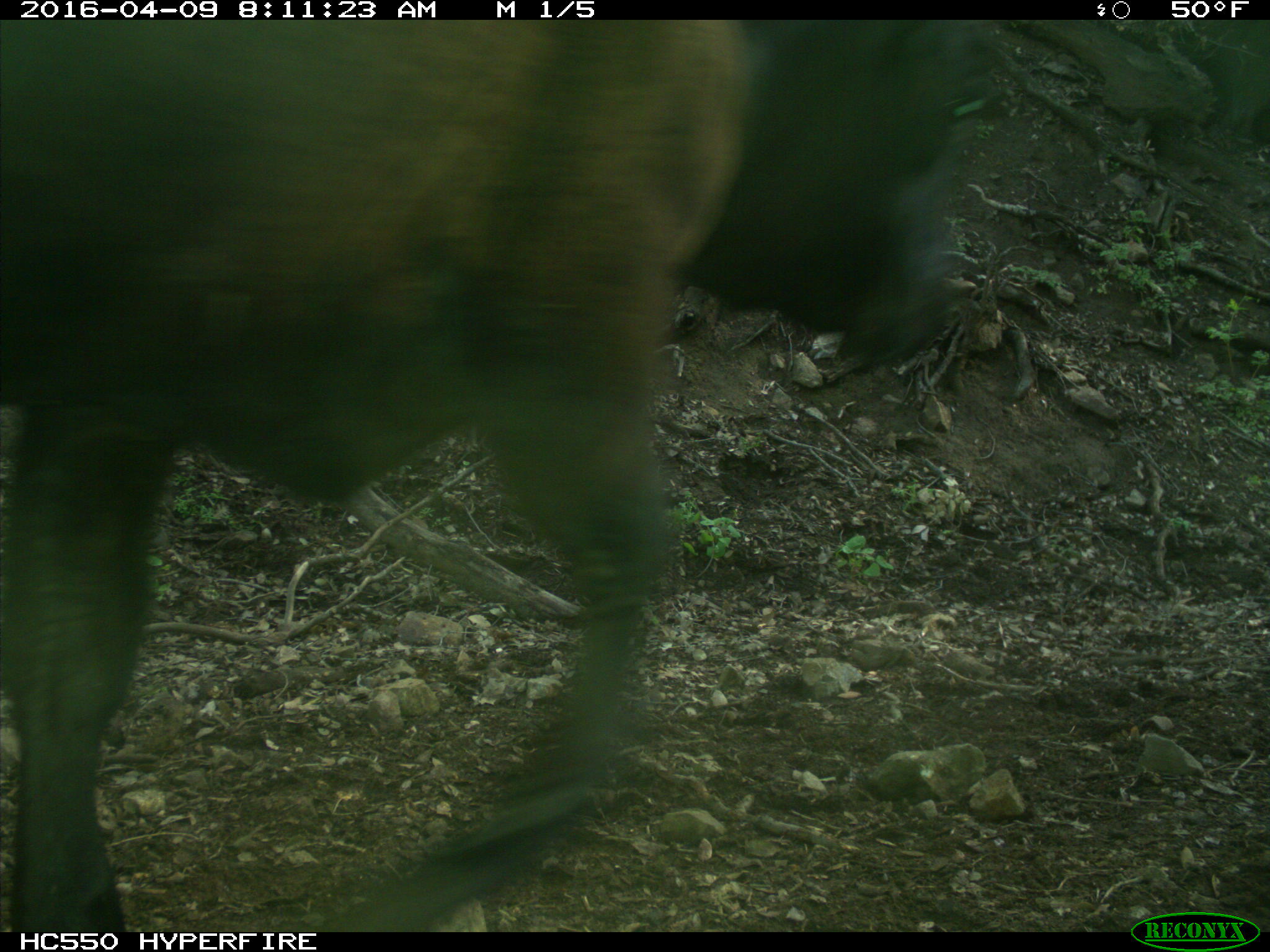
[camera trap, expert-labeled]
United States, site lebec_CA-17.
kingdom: Animalia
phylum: Chordata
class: Mammalia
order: Artiodactyla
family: Bovidae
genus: Bos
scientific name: Bos taurus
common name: domestic cow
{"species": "Bos taurus (domestic cow)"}